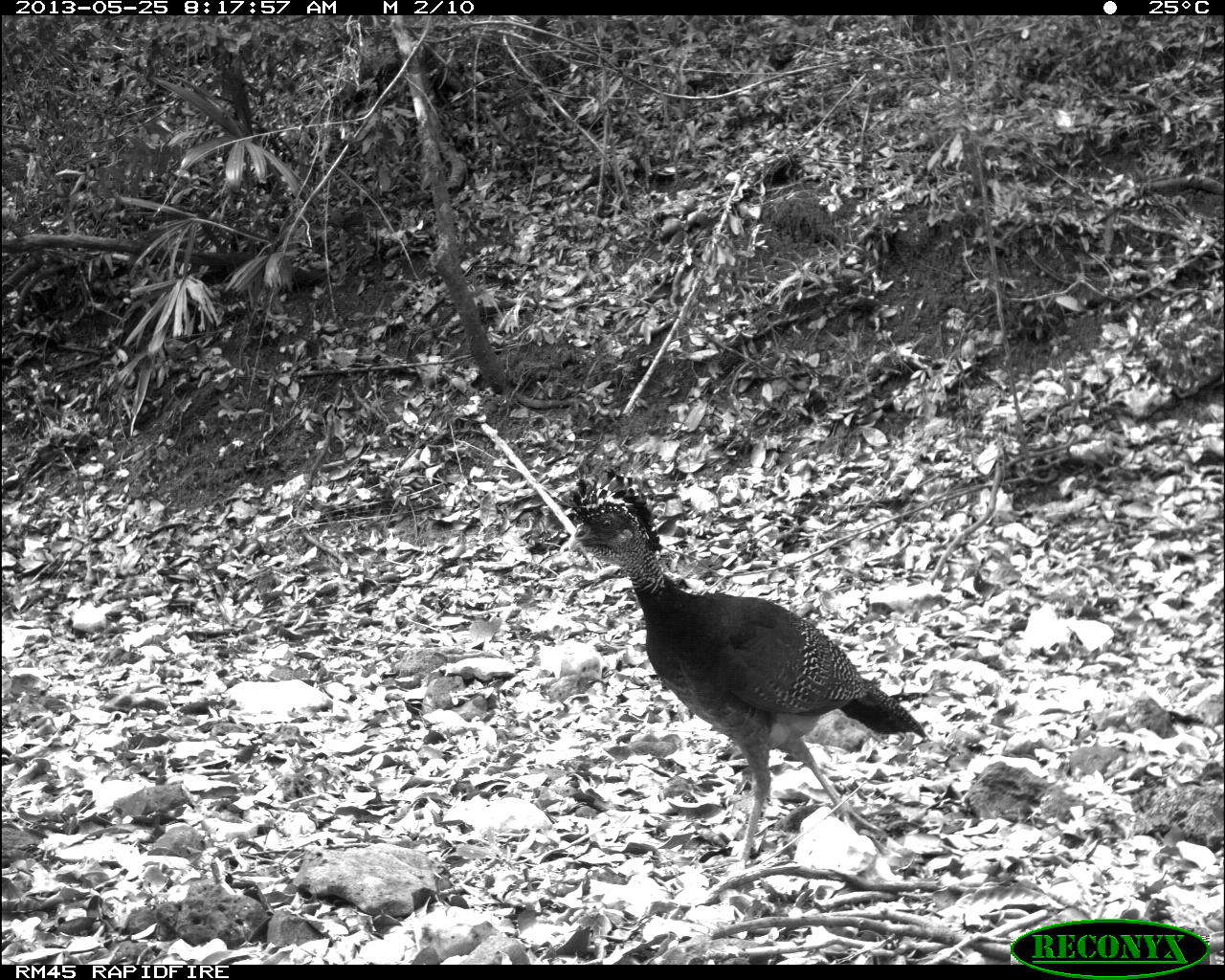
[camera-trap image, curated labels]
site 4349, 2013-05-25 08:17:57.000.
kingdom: Animalia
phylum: Chordata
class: Aves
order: Galliformes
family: Cracidae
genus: Crax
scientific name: Crax rubra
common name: great curassow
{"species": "Crax rubra (great curassow)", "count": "2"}